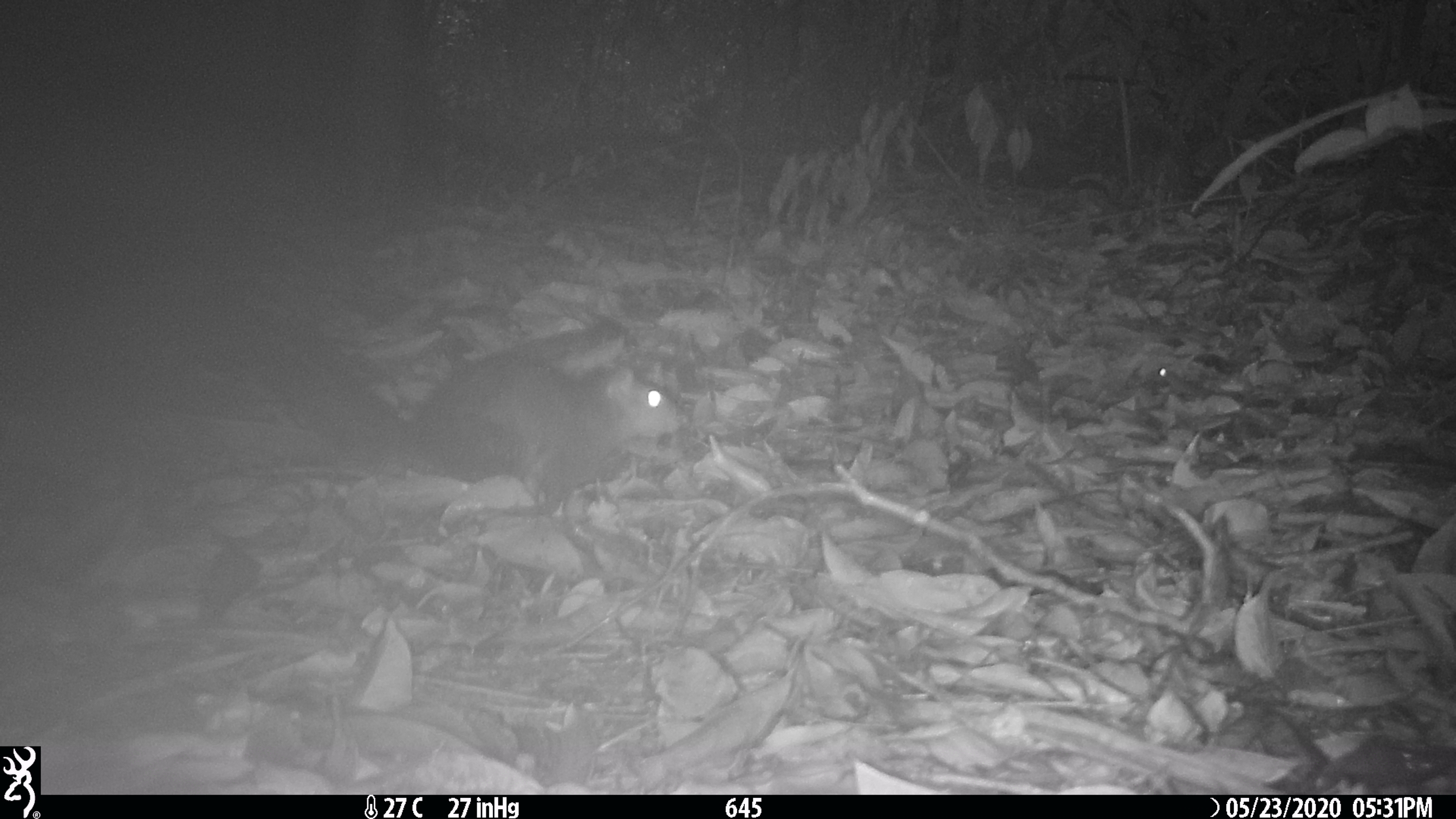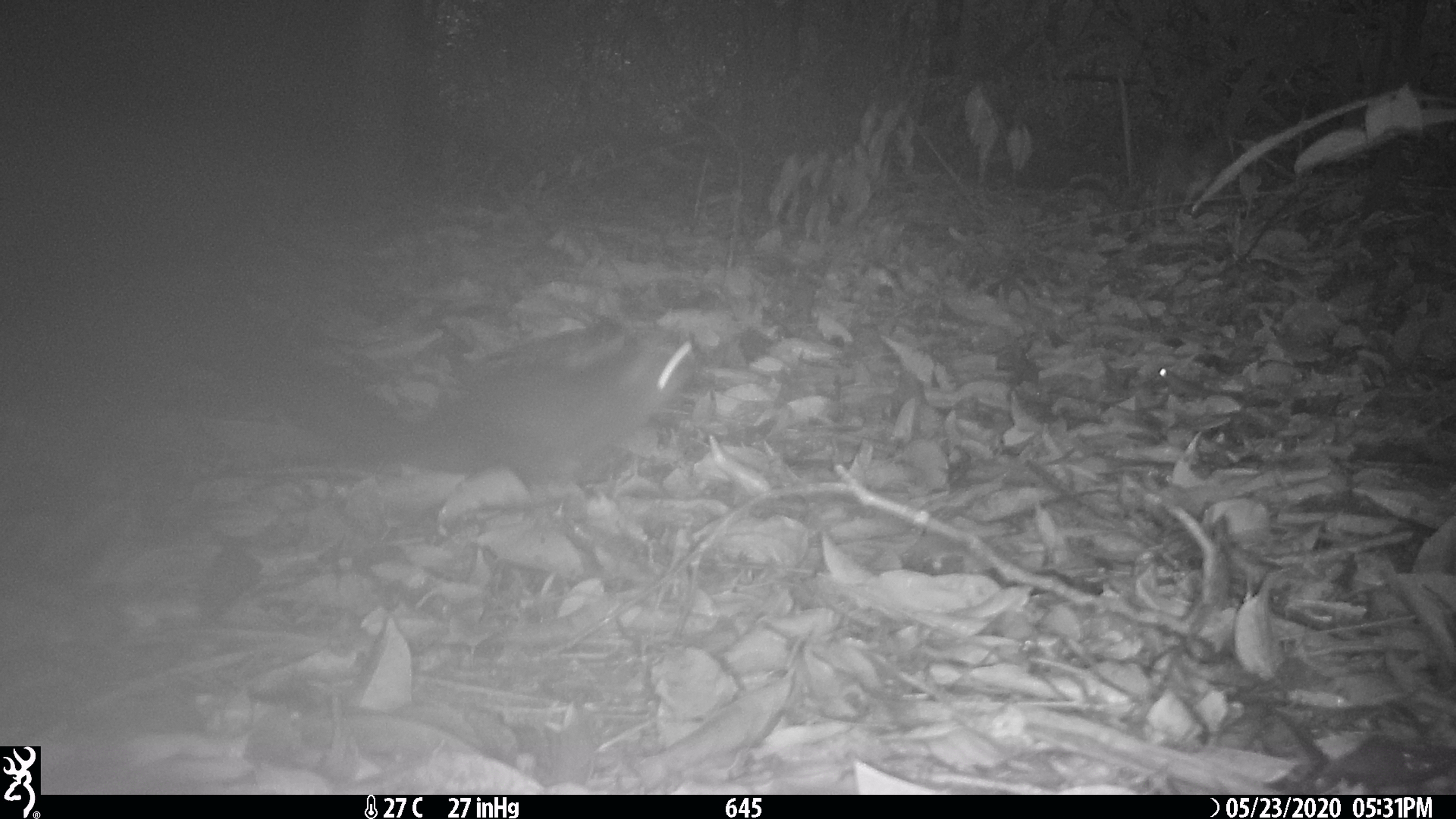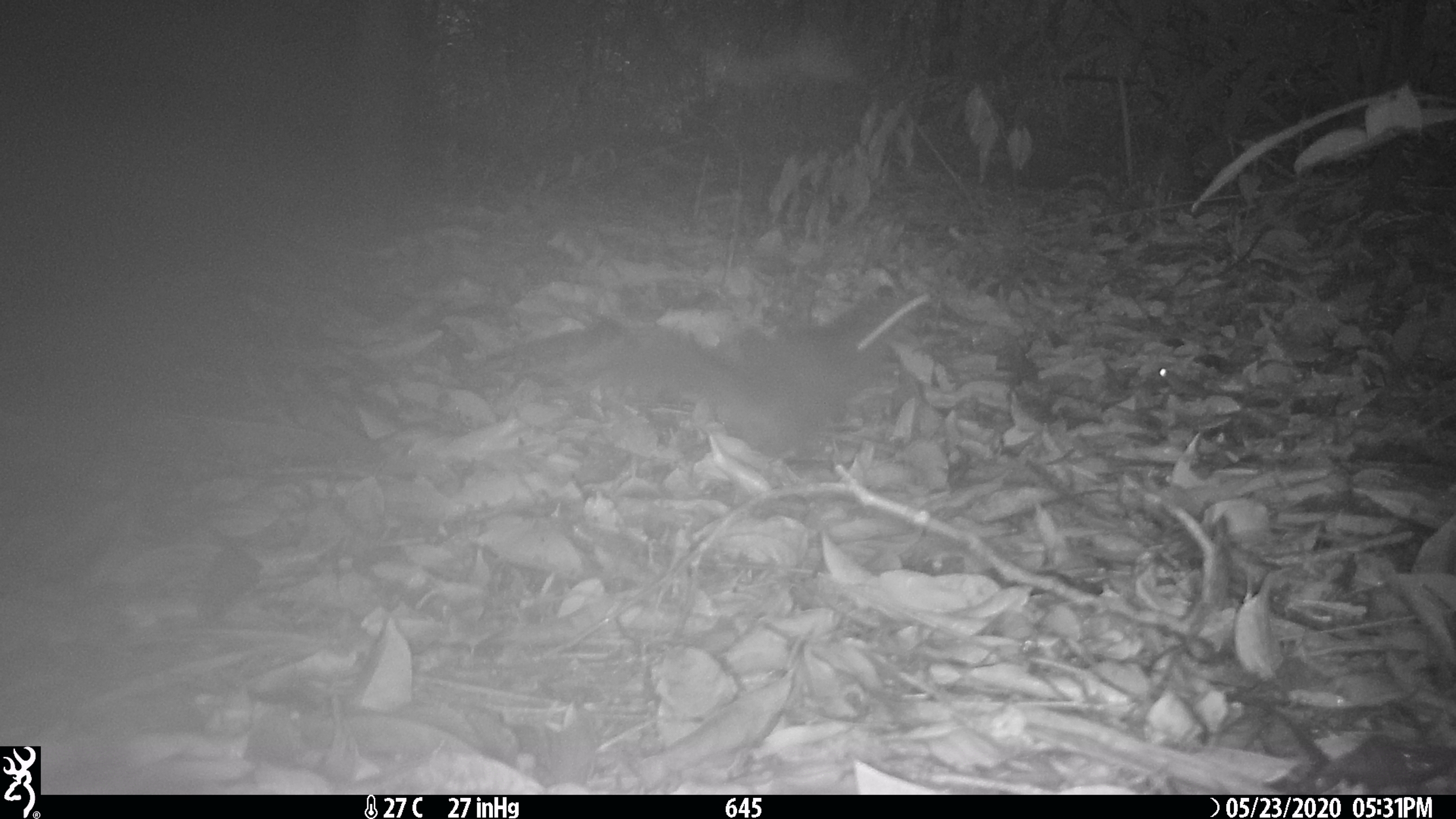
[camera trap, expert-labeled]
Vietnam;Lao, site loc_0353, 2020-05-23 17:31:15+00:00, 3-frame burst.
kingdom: Animalia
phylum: Chordata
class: Mammalia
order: Rodentia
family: Sciuridae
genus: Dremomys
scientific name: Dremomys rufigenis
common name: red-cheeked squirrel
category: red cheeked squirrel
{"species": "red cheeked squirrel (red-cheeked squirrel) (Dremomys rufigenis)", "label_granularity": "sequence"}